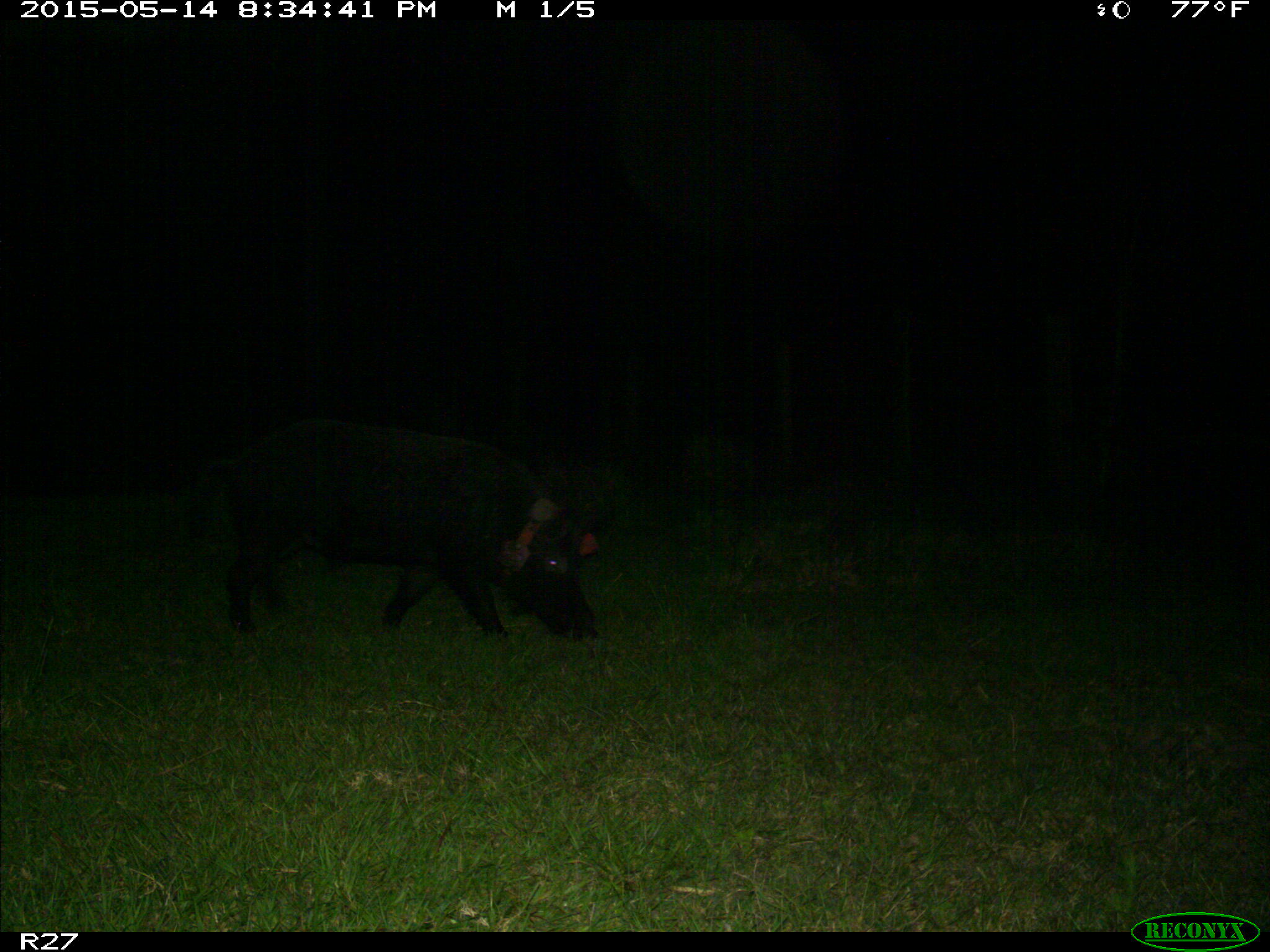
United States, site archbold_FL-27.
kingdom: Animalia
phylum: Chordata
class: Mammalia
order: Artiodactyla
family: Suidae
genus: Sus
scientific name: Sus scrofa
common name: wild boar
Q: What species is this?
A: Sus scrofa (wild boar).